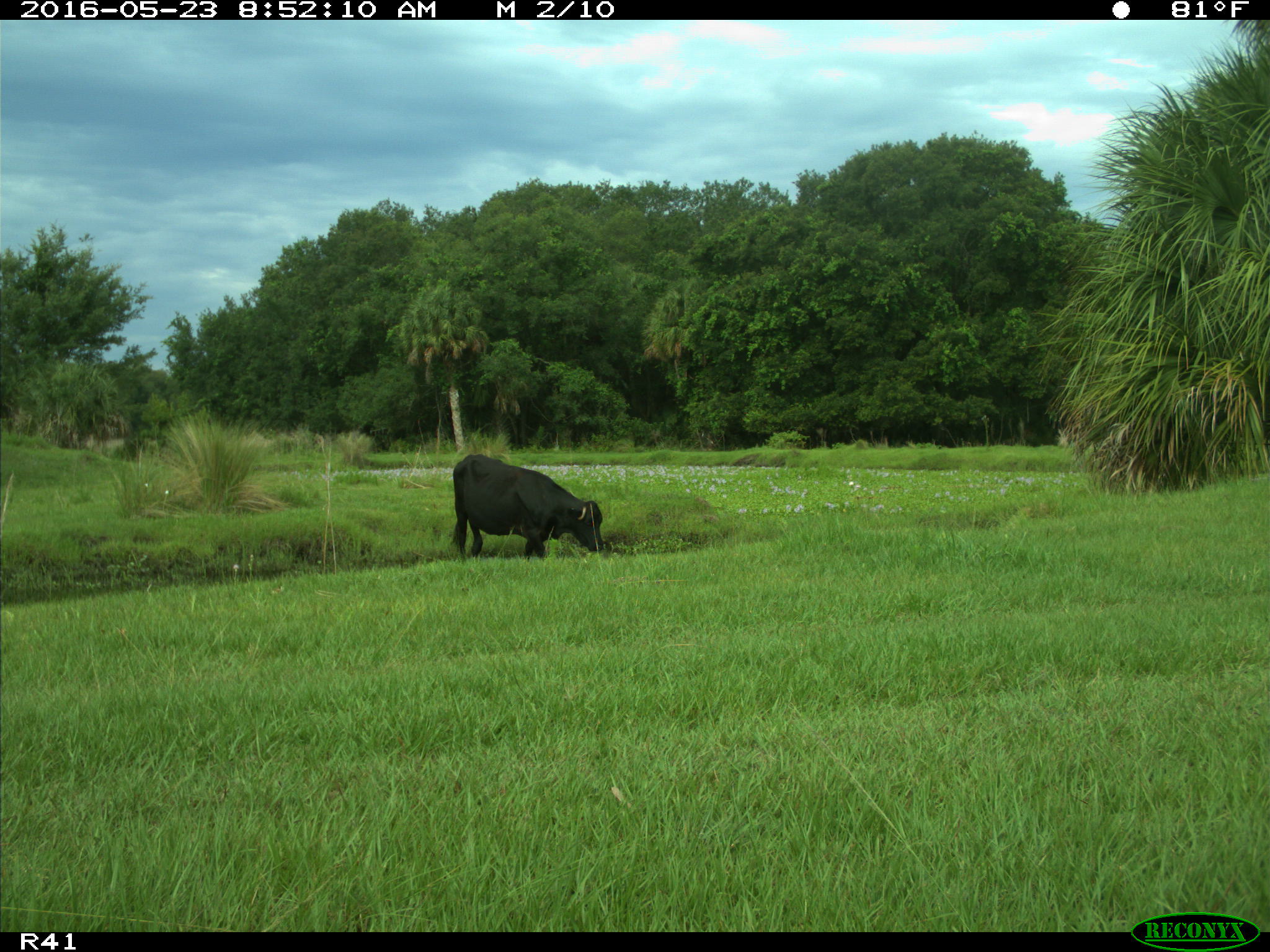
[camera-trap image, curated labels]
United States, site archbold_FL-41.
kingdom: Animalia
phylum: Chordata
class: Mammalia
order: Artiodactyla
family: Bovidae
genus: Bos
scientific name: Bos taurus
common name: domestic cow